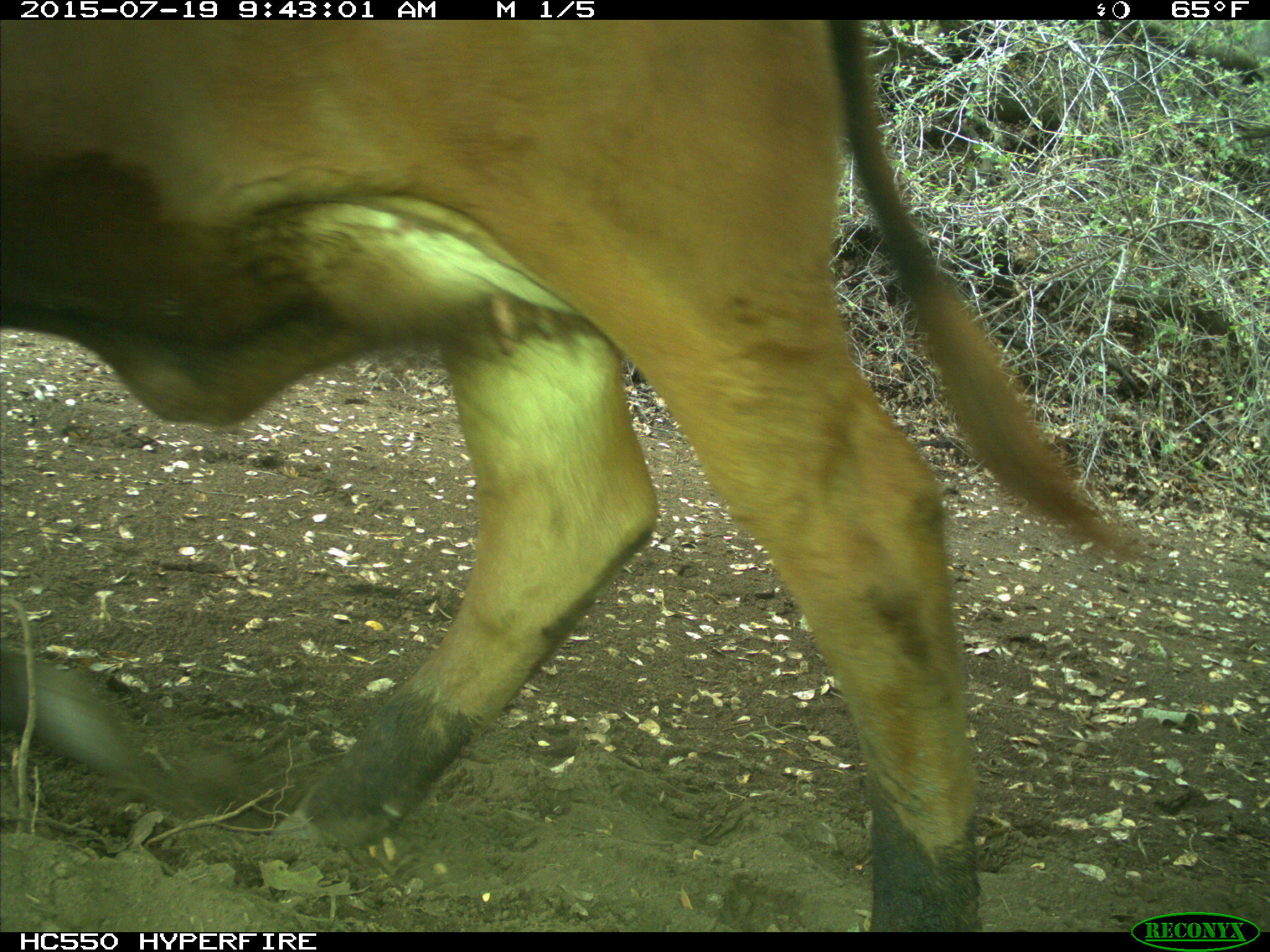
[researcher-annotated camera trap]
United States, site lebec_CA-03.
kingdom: Animalia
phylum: Chordata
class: Mammalia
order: Artiodactyla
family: Bovidae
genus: Bos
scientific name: Bos taurus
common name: domestic cow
Bos taurus (domestic cow).